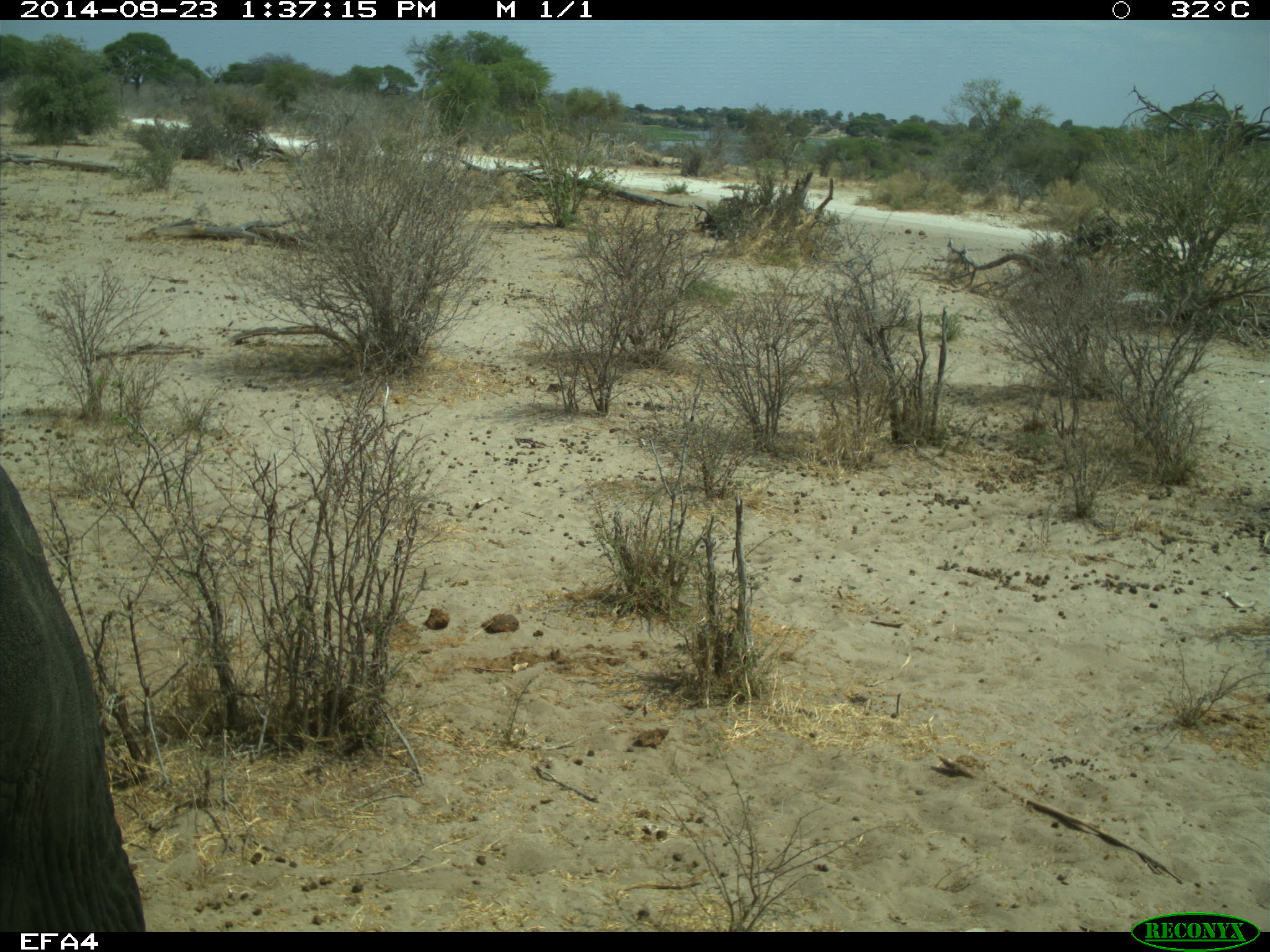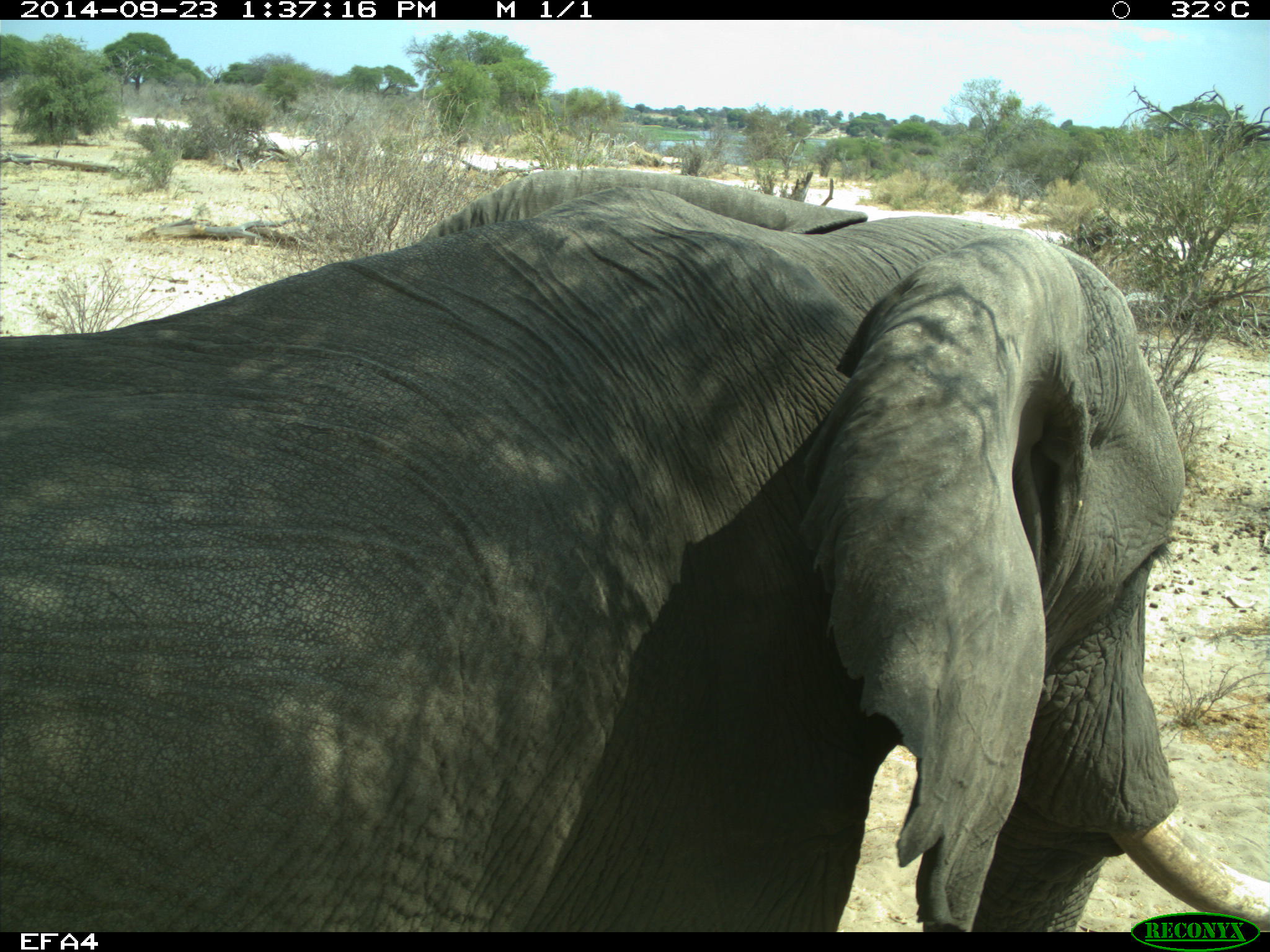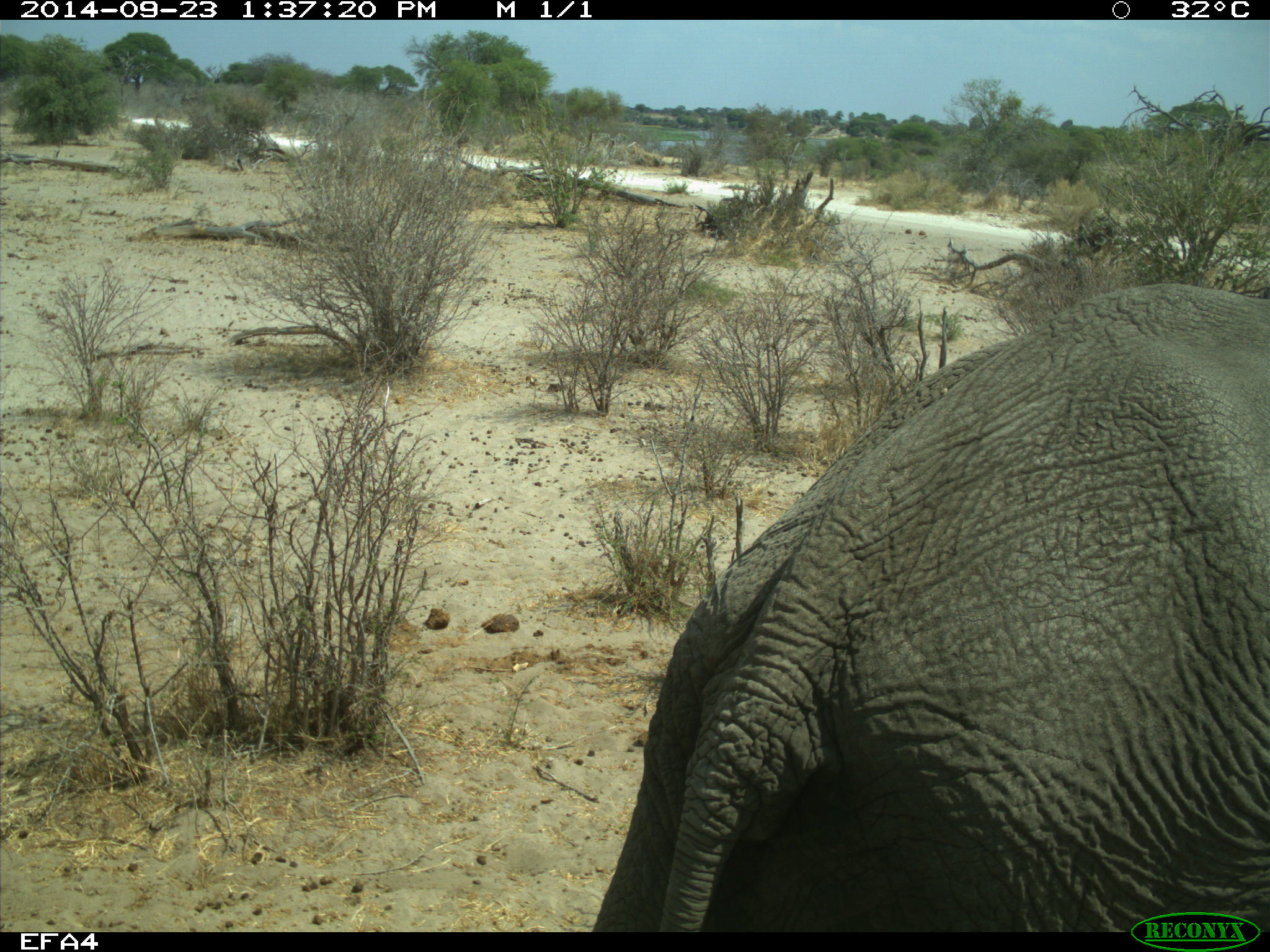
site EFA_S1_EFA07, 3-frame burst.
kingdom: Animalia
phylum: Chordata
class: Mammalia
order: Proboscidea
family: Elephantidae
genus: Loxodonta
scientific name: Loxodonta africana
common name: african bush elephant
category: elephant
Elephant (african bush elephant) (Loxodonta africana), count 1. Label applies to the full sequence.